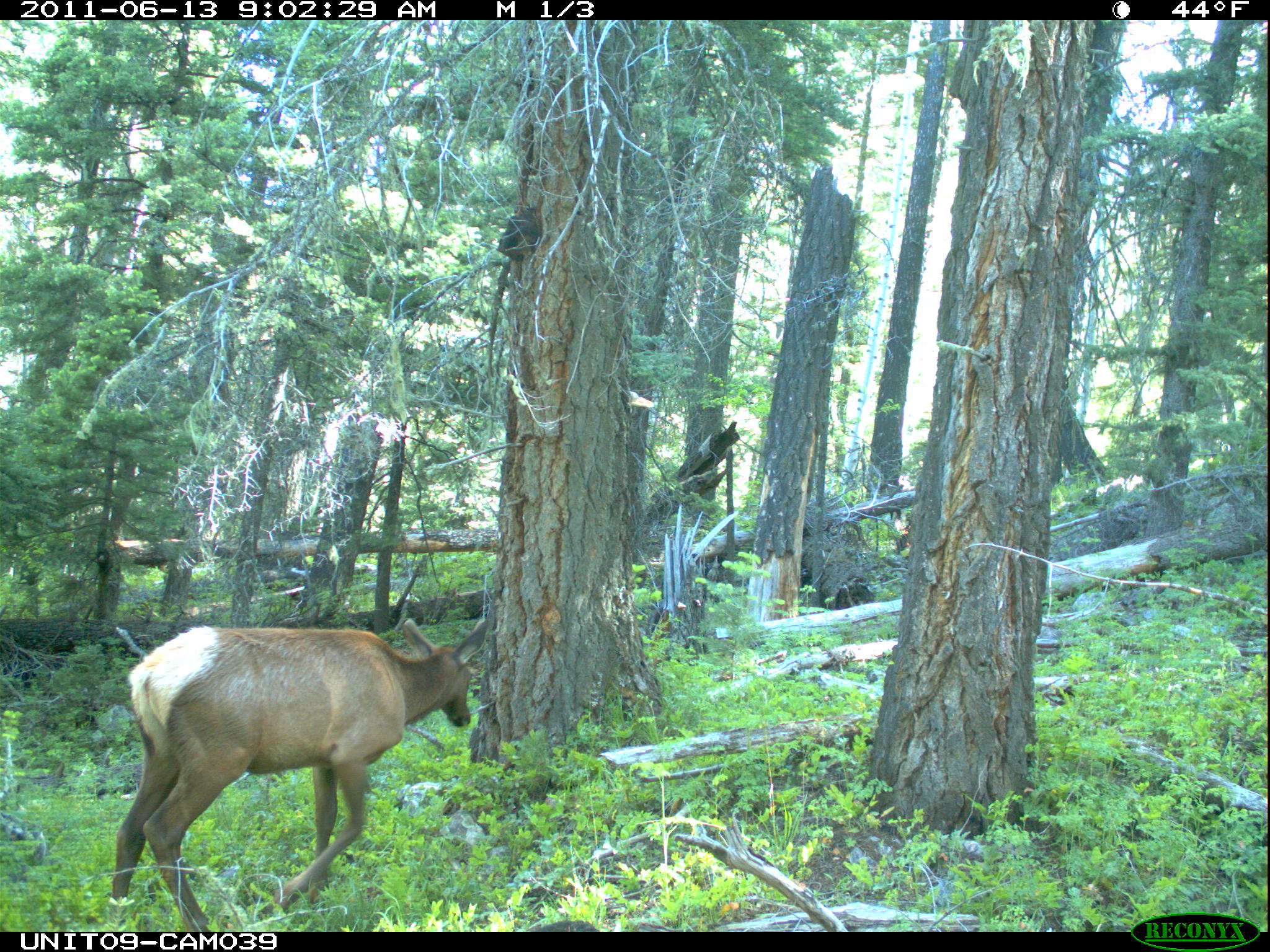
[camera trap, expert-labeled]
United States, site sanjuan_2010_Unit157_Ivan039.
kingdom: Animalia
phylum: Chordata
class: Mammalia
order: Artiodactyla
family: Cervidae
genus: Cervus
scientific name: Cervus elaphus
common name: red deer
Cervus elaphus (red deer).